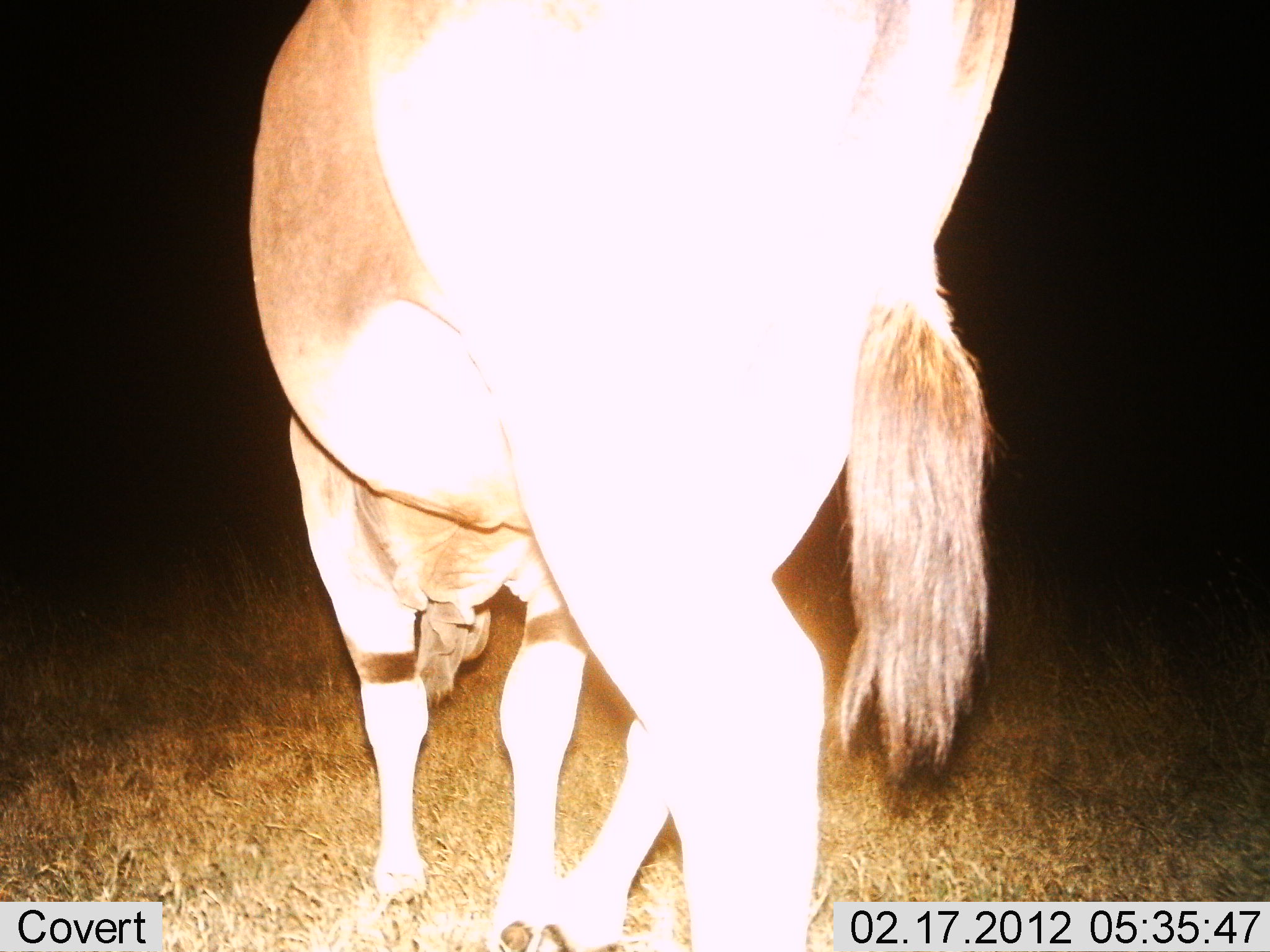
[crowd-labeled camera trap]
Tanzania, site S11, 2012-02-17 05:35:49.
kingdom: Animalia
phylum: Chordata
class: Mammalia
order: Artiodactyla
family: Bovidae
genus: Damaliscus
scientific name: Damaliscus lunatus jimela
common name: topi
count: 1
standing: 64%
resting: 0%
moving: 27%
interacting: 0%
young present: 0%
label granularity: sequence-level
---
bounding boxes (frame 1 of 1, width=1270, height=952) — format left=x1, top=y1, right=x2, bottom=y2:
animal: left=249, top=1, right=1018, bottom=952